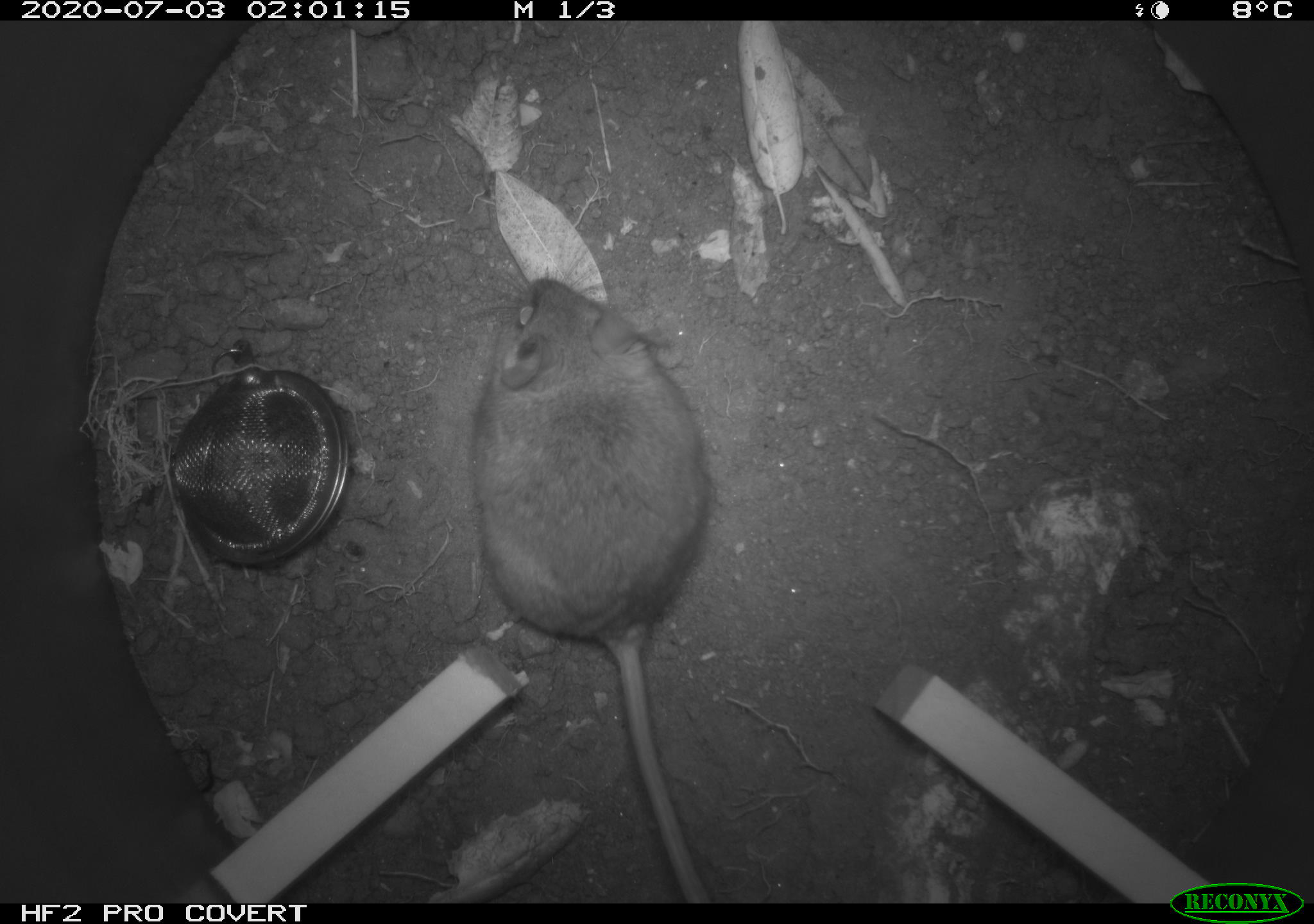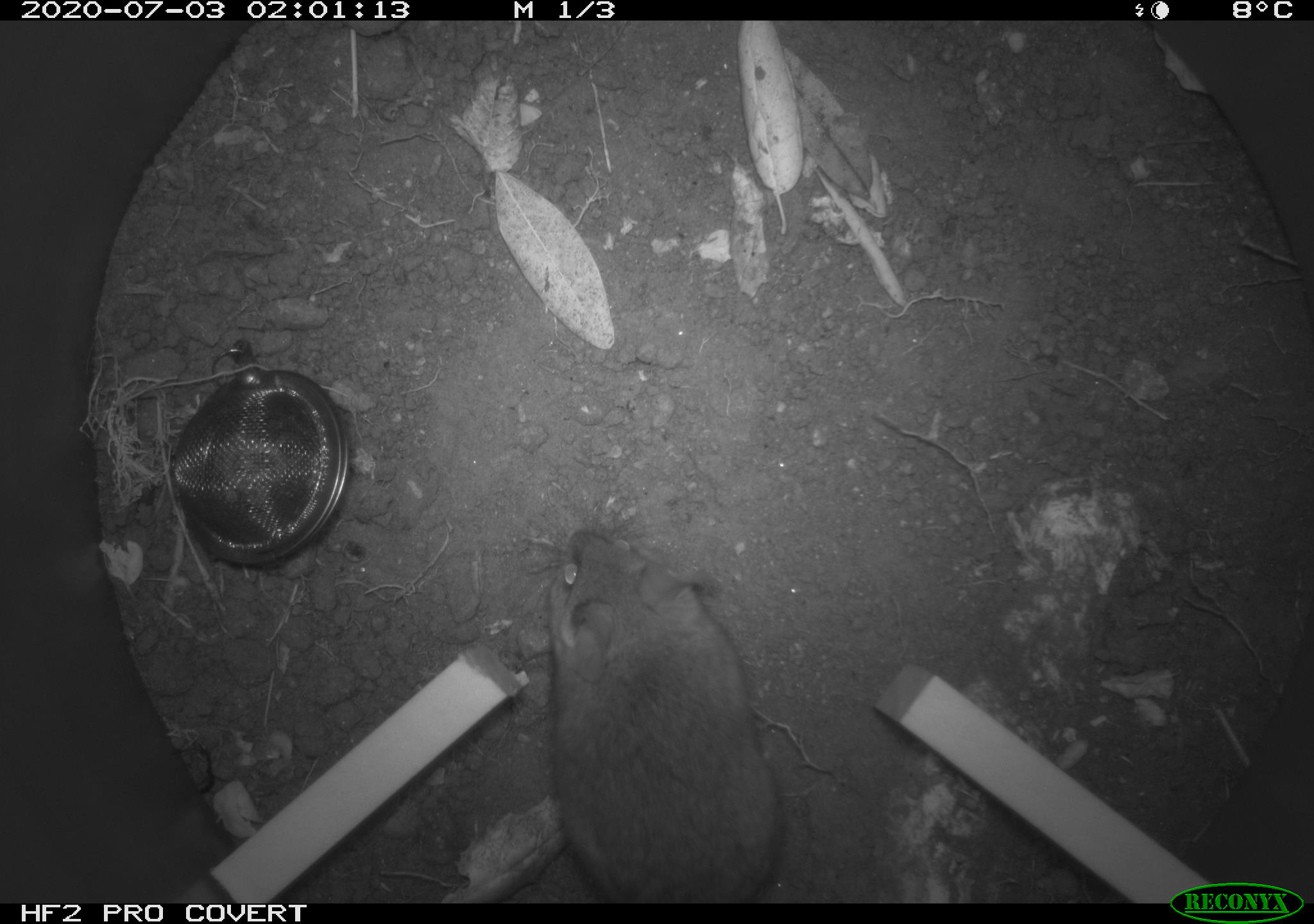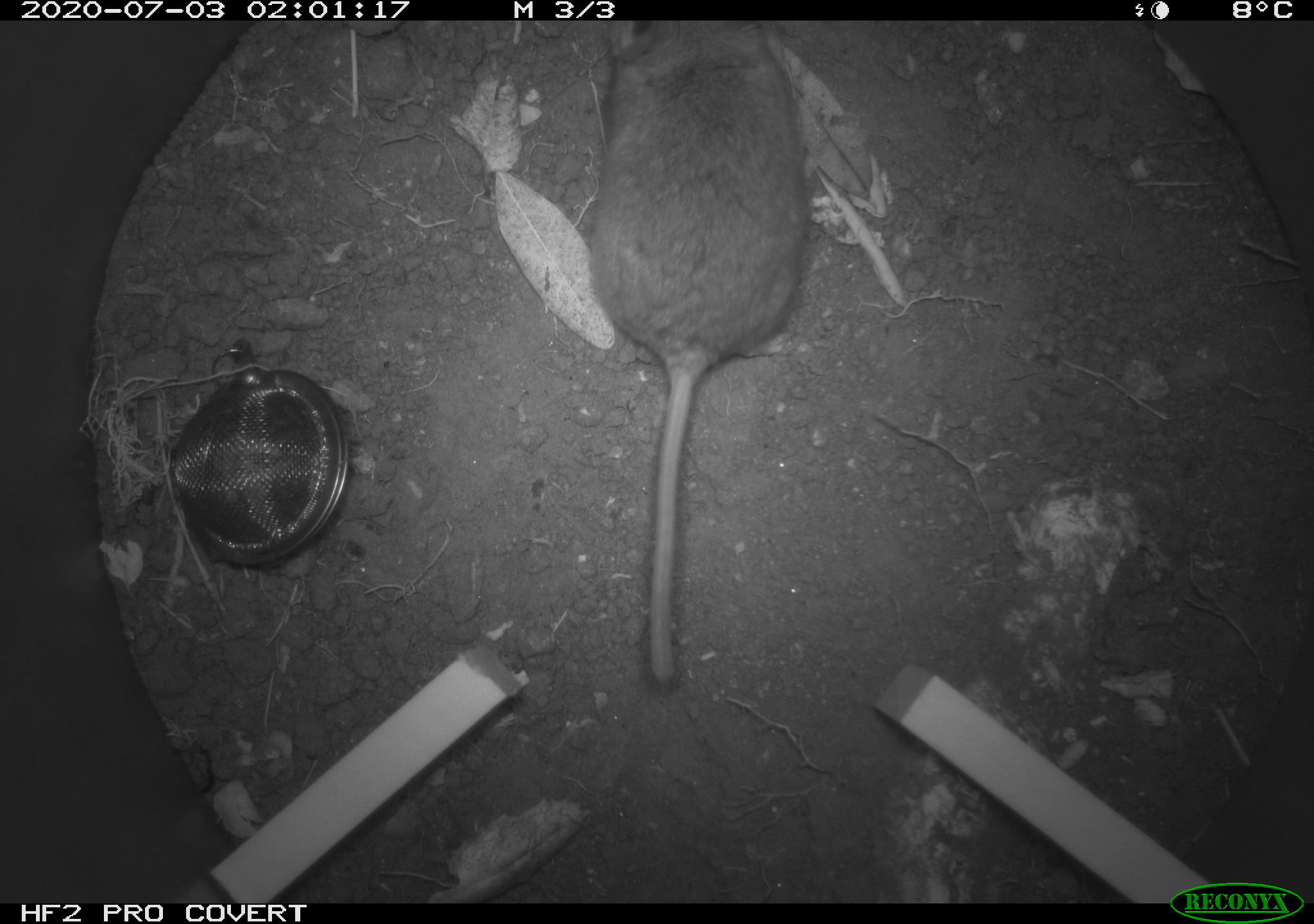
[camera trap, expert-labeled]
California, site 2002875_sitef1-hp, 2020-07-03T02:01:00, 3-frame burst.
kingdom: Animalia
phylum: Chordata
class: Mammalia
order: Rodentia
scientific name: Rodentia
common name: rodent